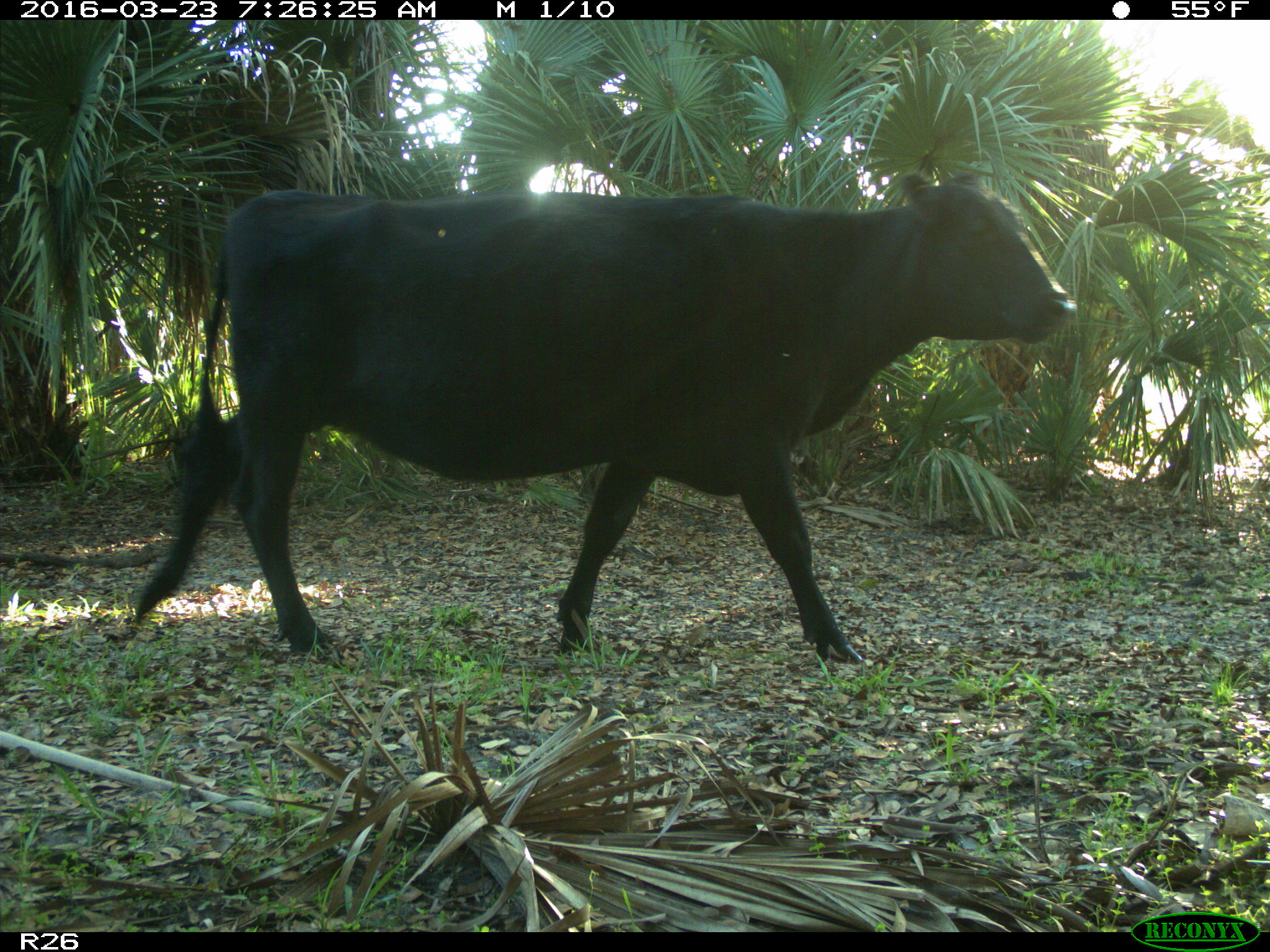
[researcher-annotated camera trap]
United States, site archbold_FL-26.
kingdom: Animalia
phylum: Chordata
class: Mammalia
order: Artiodactyla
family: Bovidae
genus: Bos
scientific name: Bos taurus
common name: domestic cow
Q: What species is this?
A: Bos taurus (domestic cow).